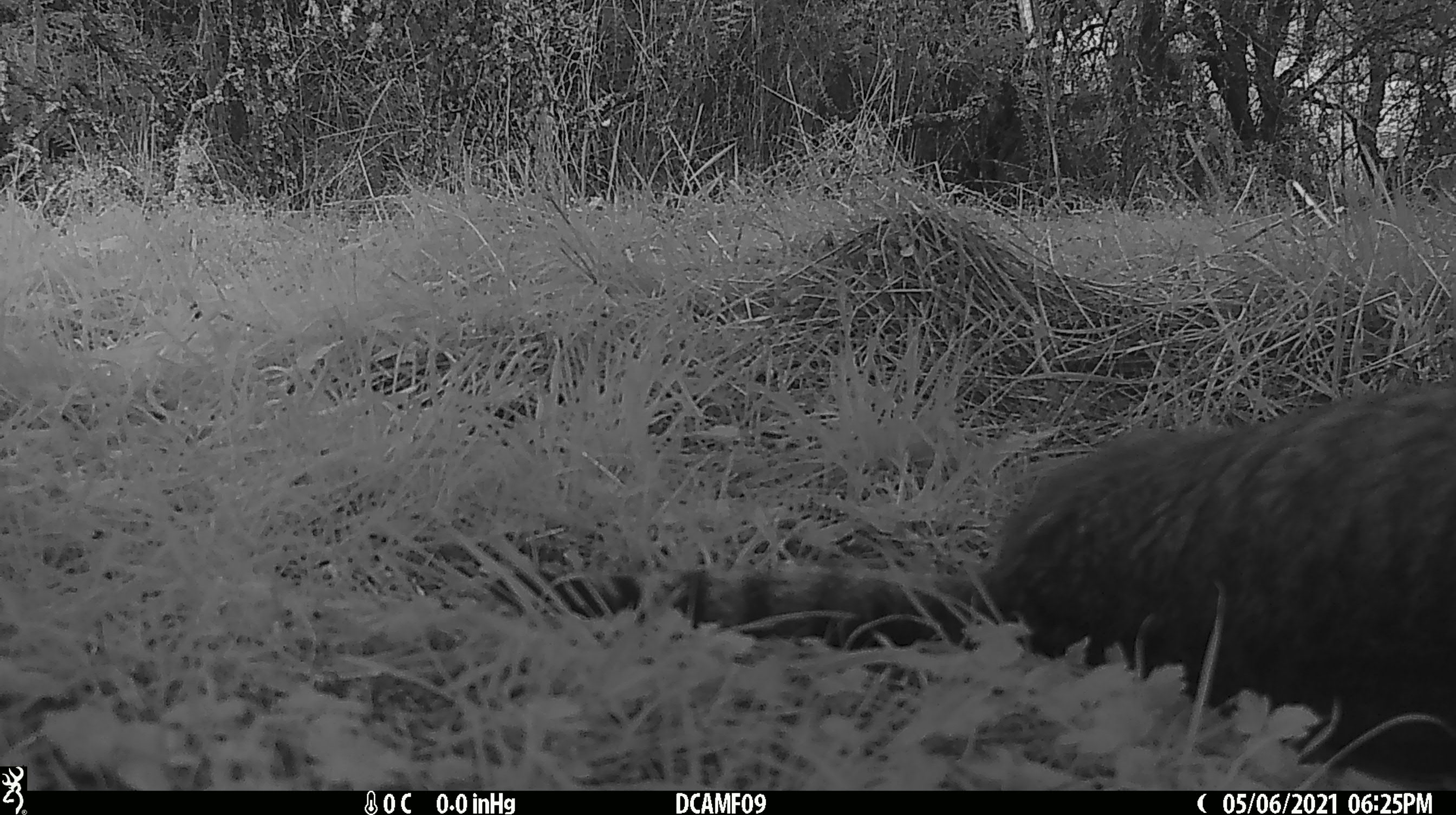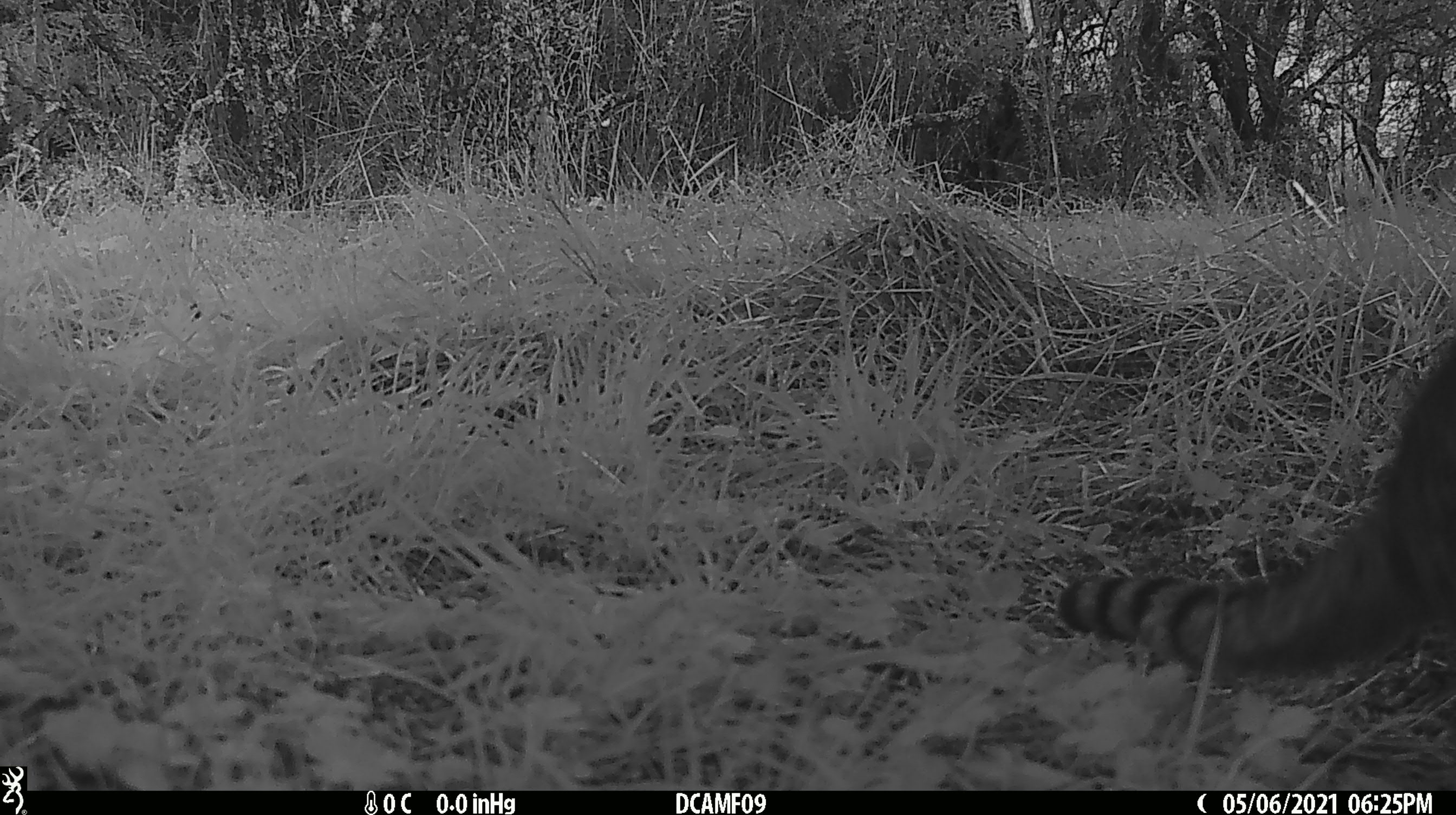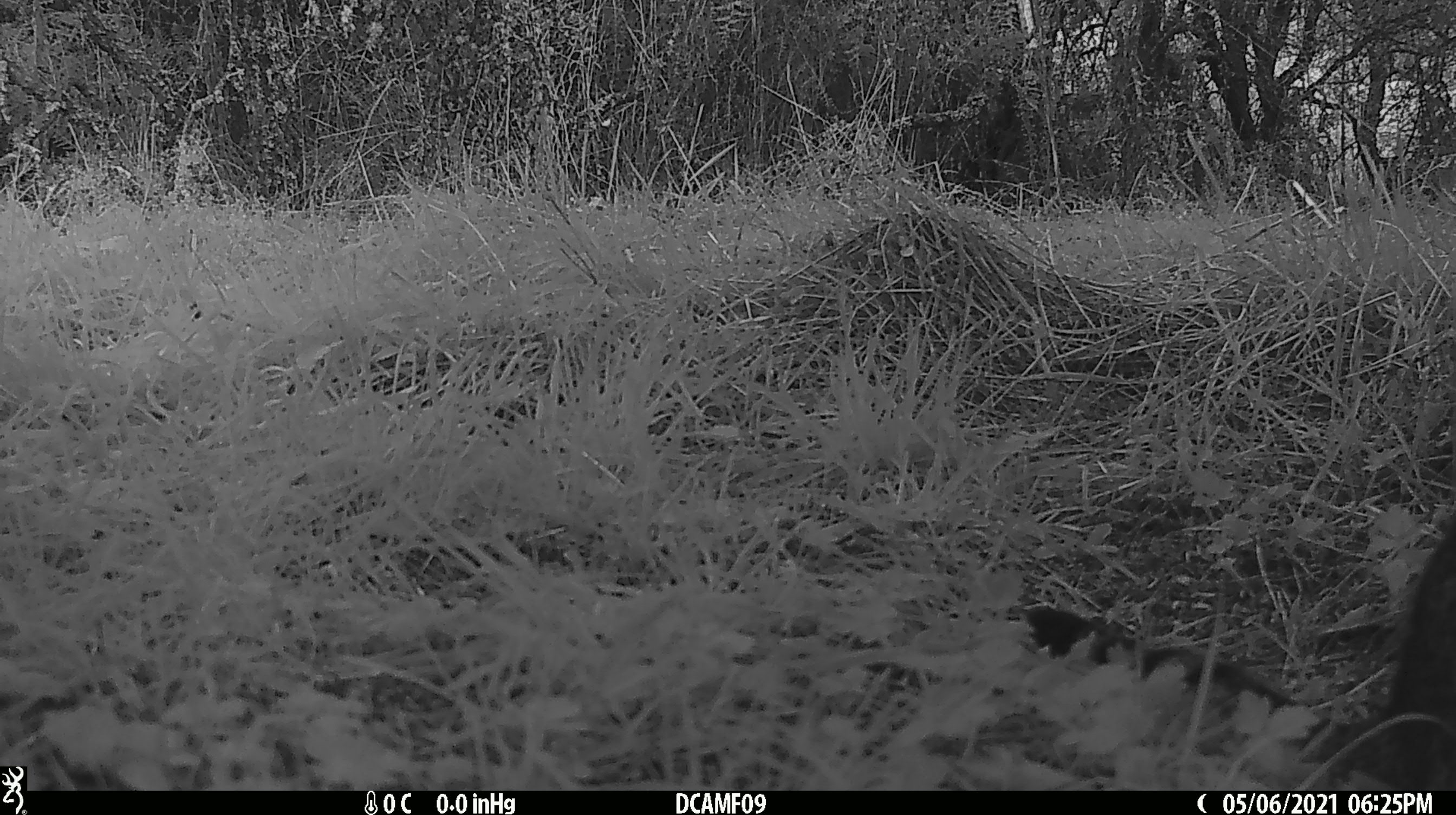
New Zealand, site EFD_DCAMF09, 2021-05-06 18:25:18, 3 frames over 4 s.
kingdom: Animalia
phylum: Chordata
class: Mammalia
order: Carnivora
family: Felidae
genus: Felis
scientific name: Felis catus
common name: domestic cat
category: cat